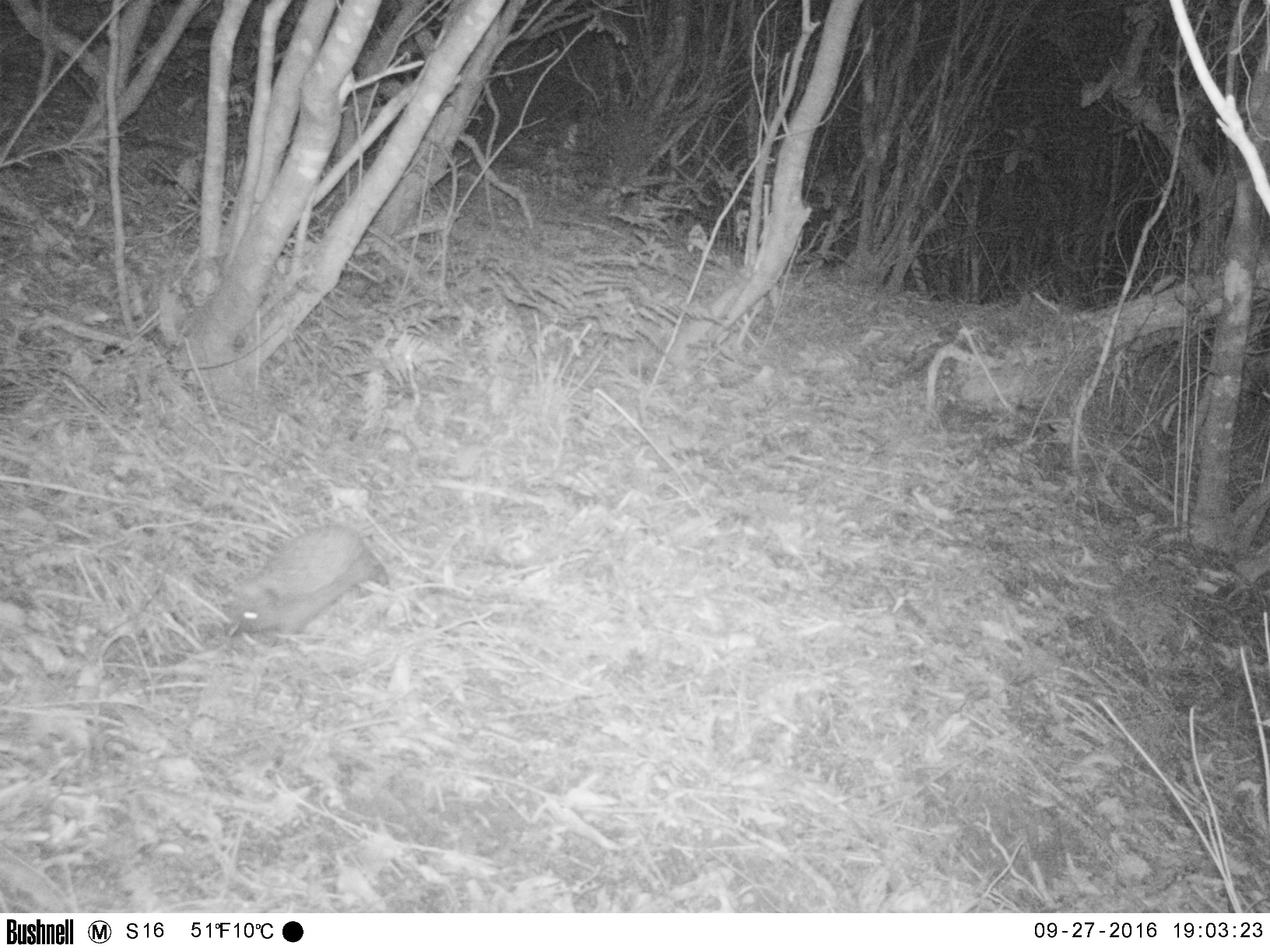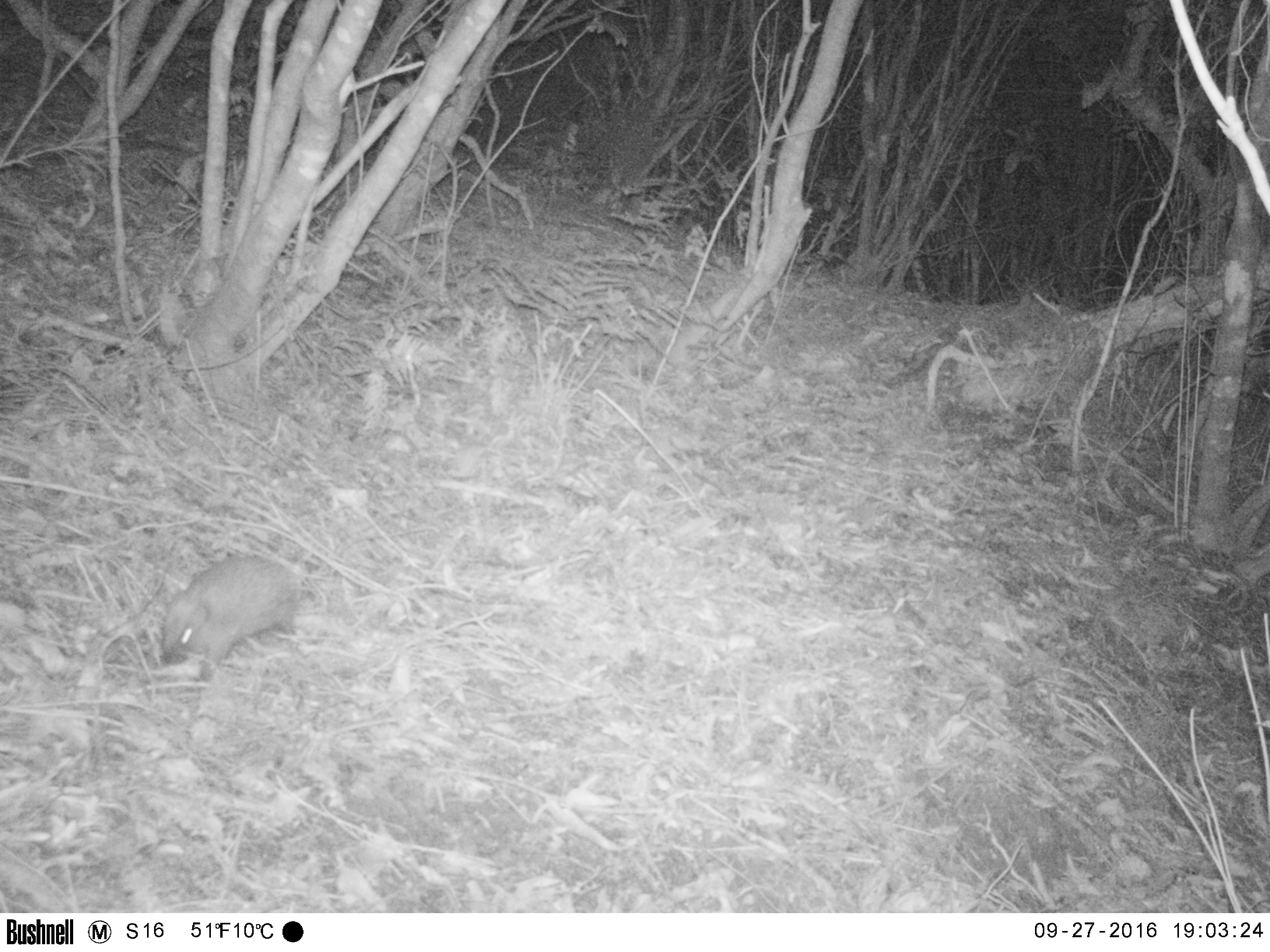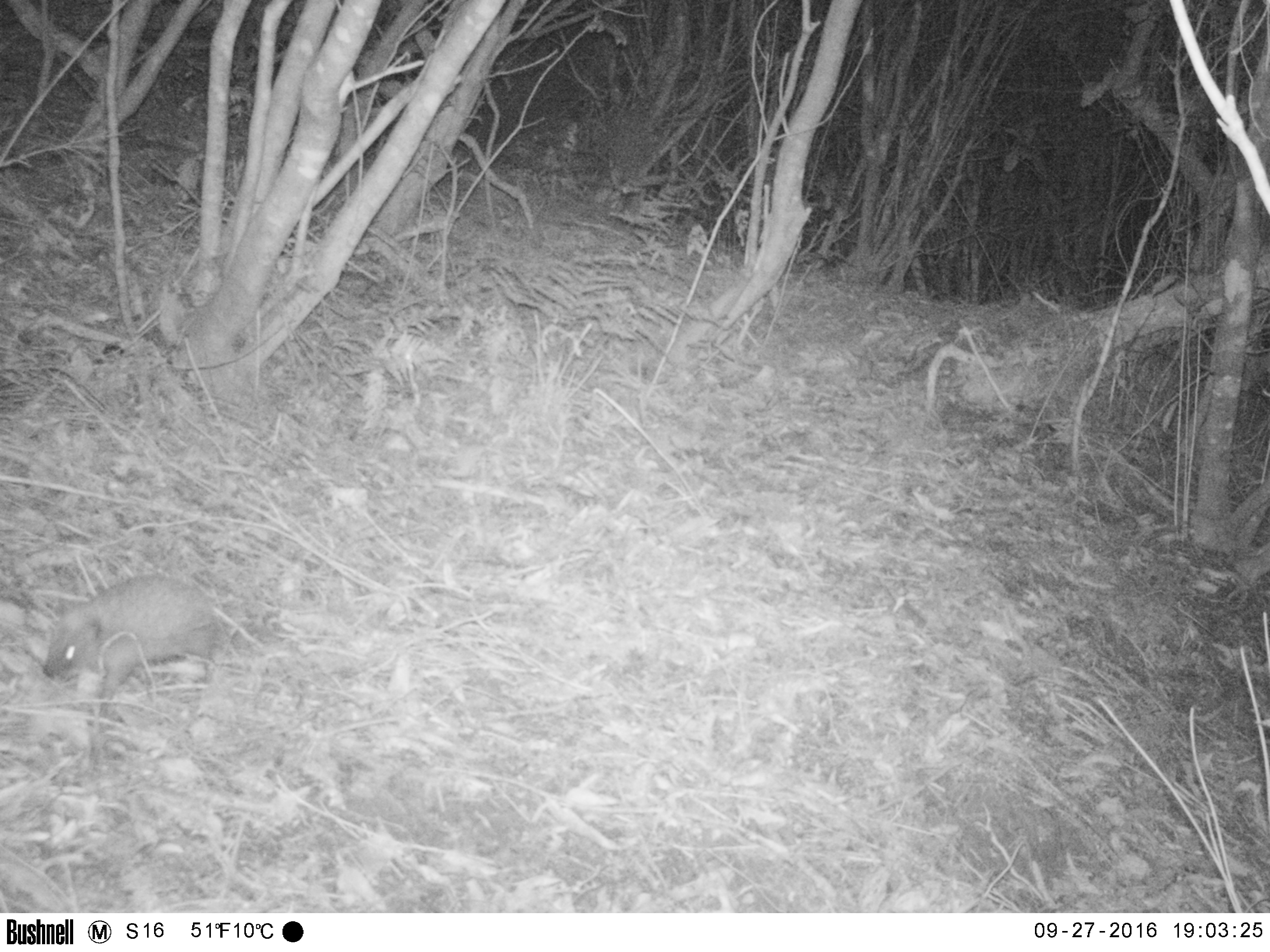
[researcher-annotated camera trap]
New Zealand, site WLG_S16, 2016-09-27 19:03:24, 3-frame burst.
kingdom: Animalia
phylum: Chordata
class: Mammalia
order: Eulipotyphla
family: Erinaceidae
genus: Erinaceus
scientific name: Erinaceus europaeus europaeus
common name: european hedgehog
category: hedgehog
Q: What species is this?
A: Hedgehog (european hedgehog) (Erinaceus europaeus europaeus).